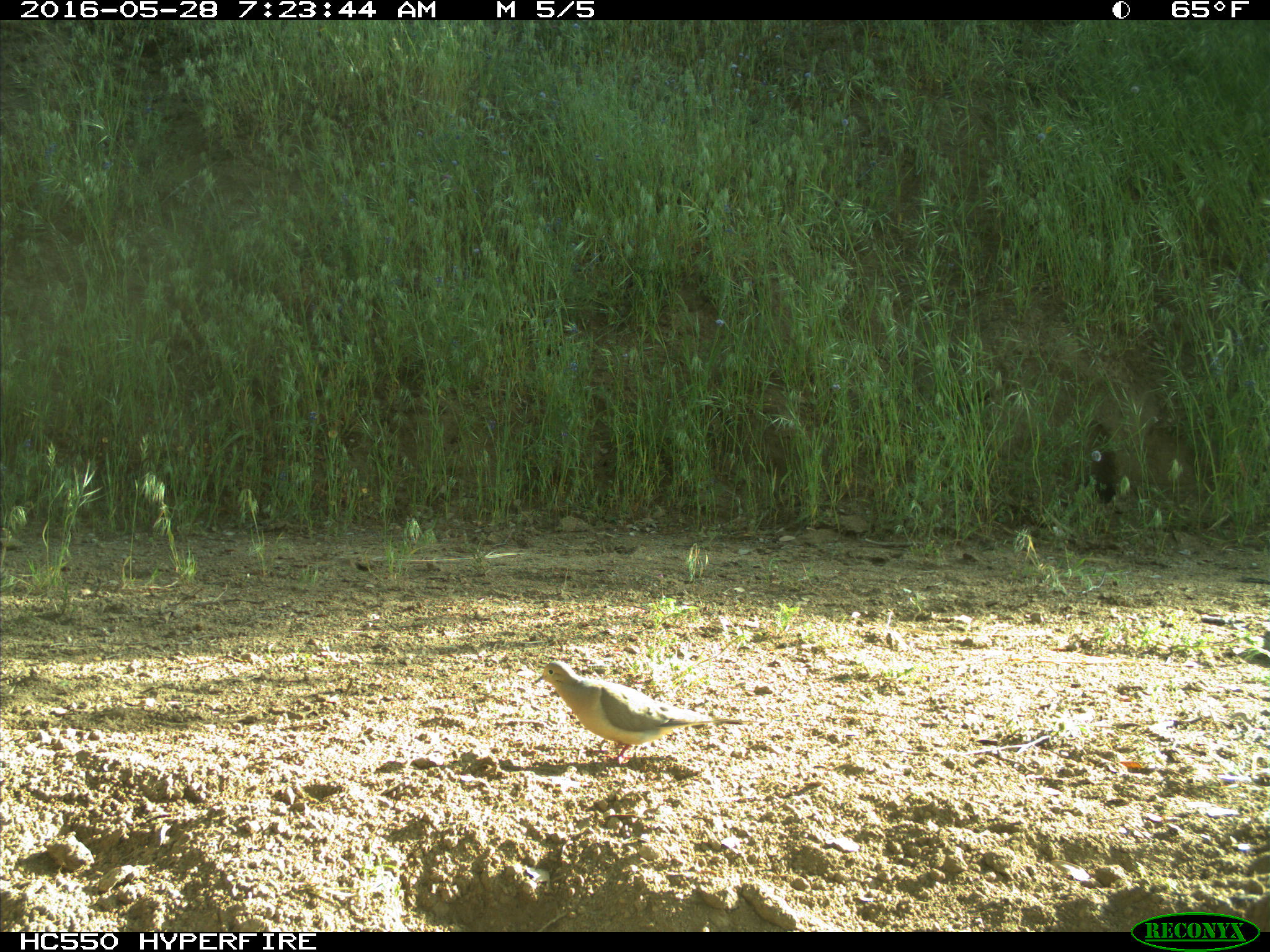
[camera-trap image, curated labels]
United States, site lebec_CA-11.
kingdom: Animalia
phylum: Chordata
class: Aves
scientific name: Aves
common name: birds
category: unidentified bird